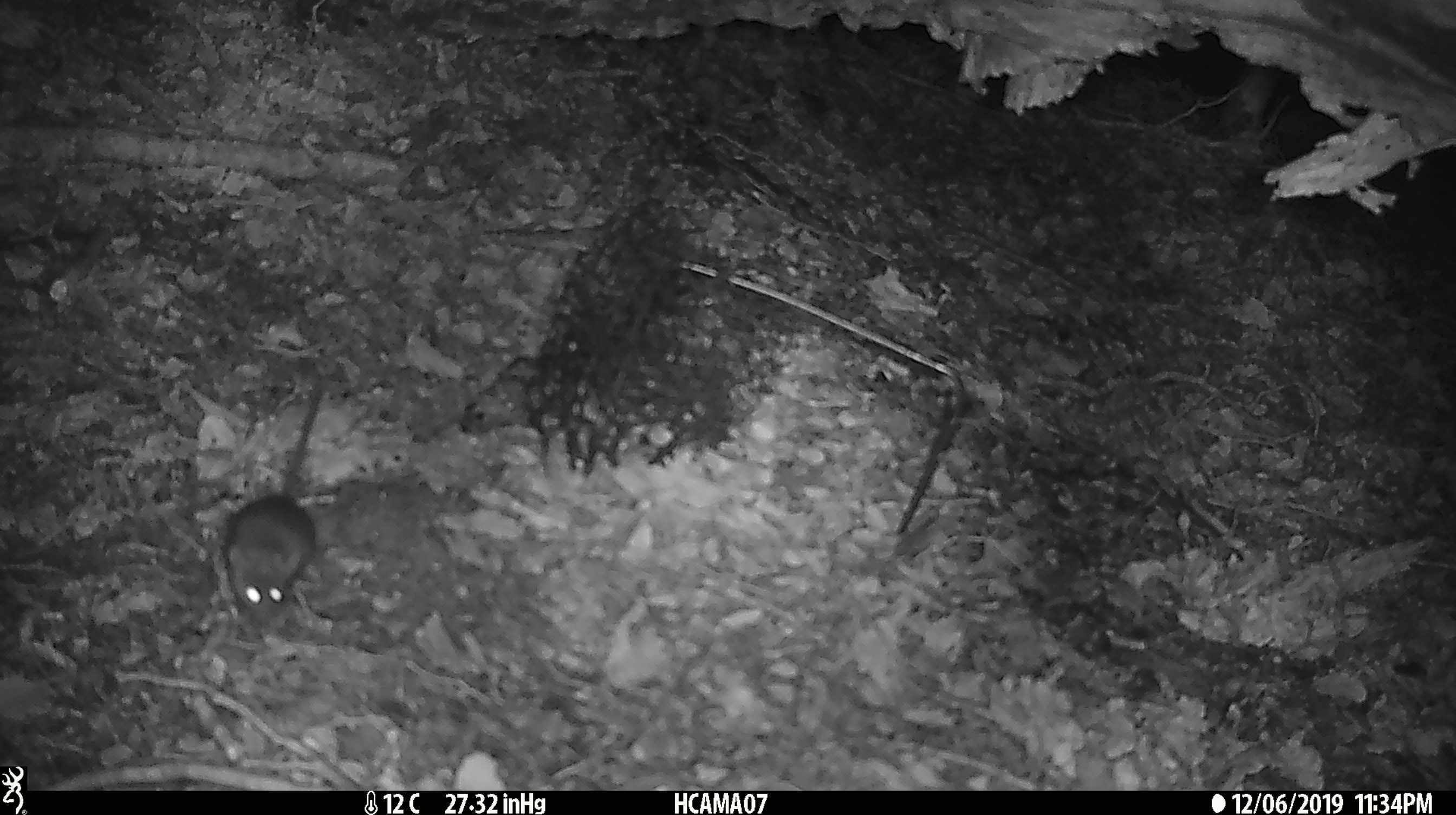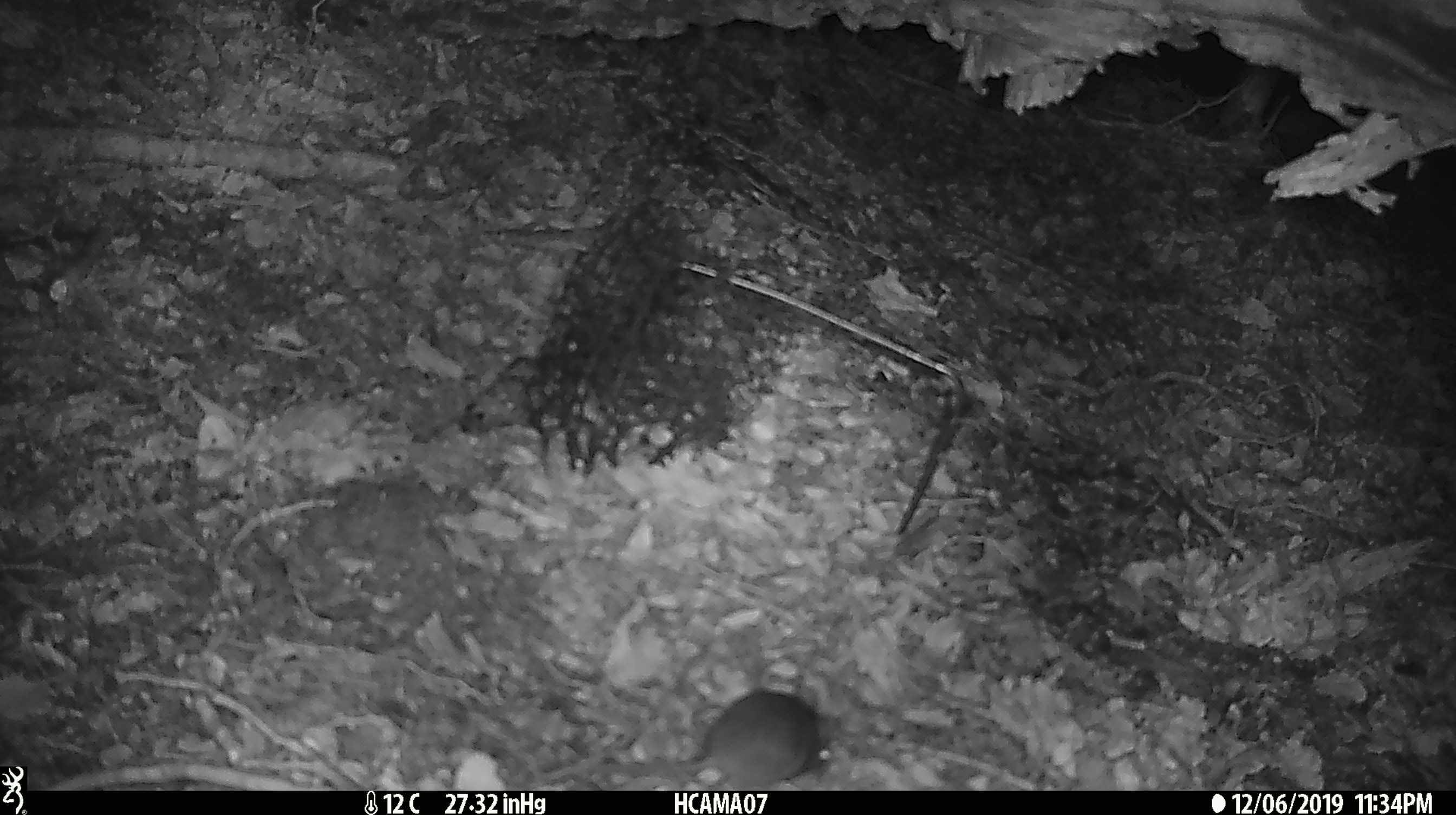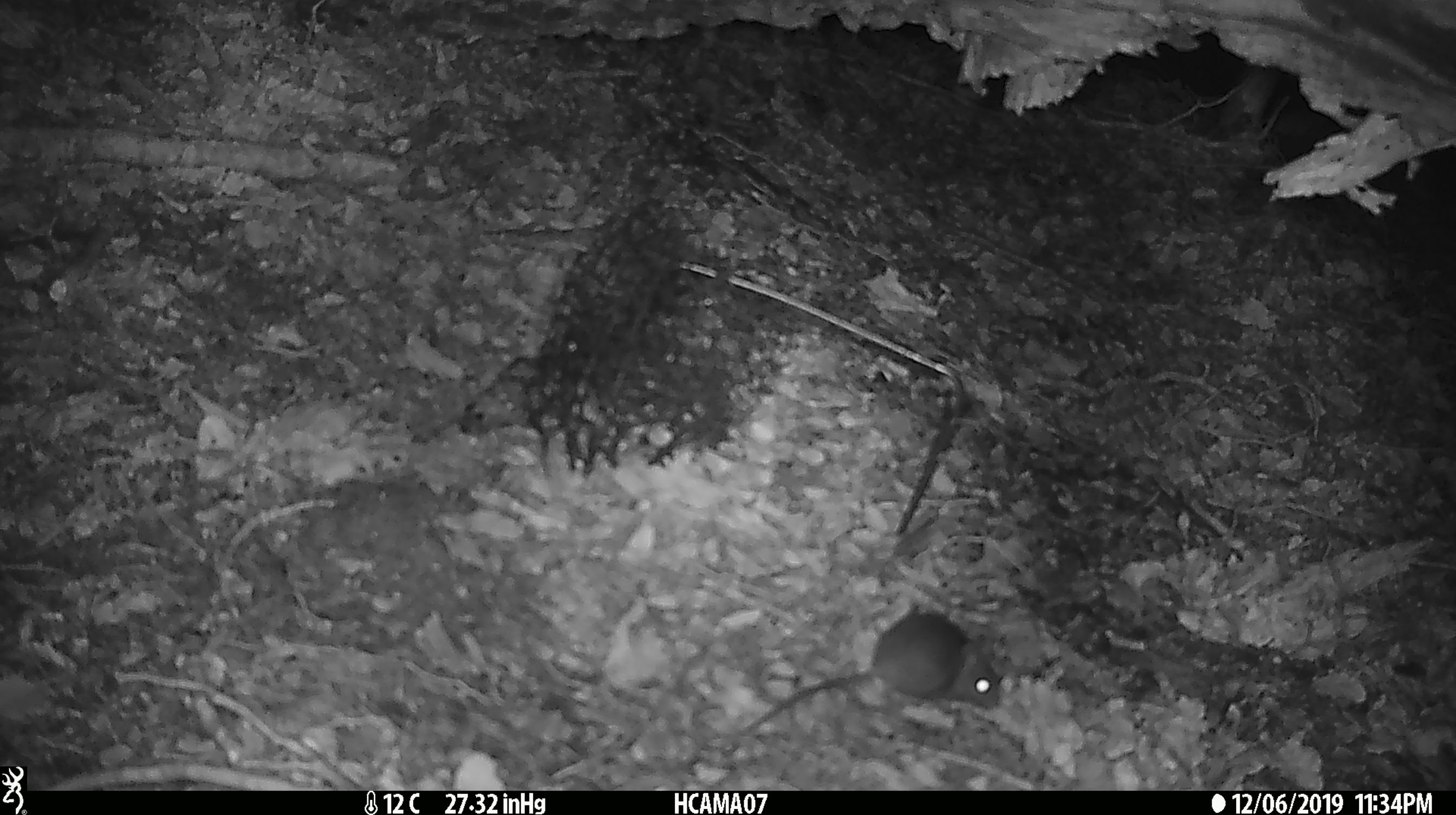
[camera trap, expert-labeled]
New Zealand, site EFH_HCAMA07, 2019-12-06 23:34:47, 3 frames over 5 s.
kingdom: Animalia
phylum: Chordata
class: Mammalia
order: Rodentia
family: Muridae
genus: Mus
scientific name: Mus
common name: mouse